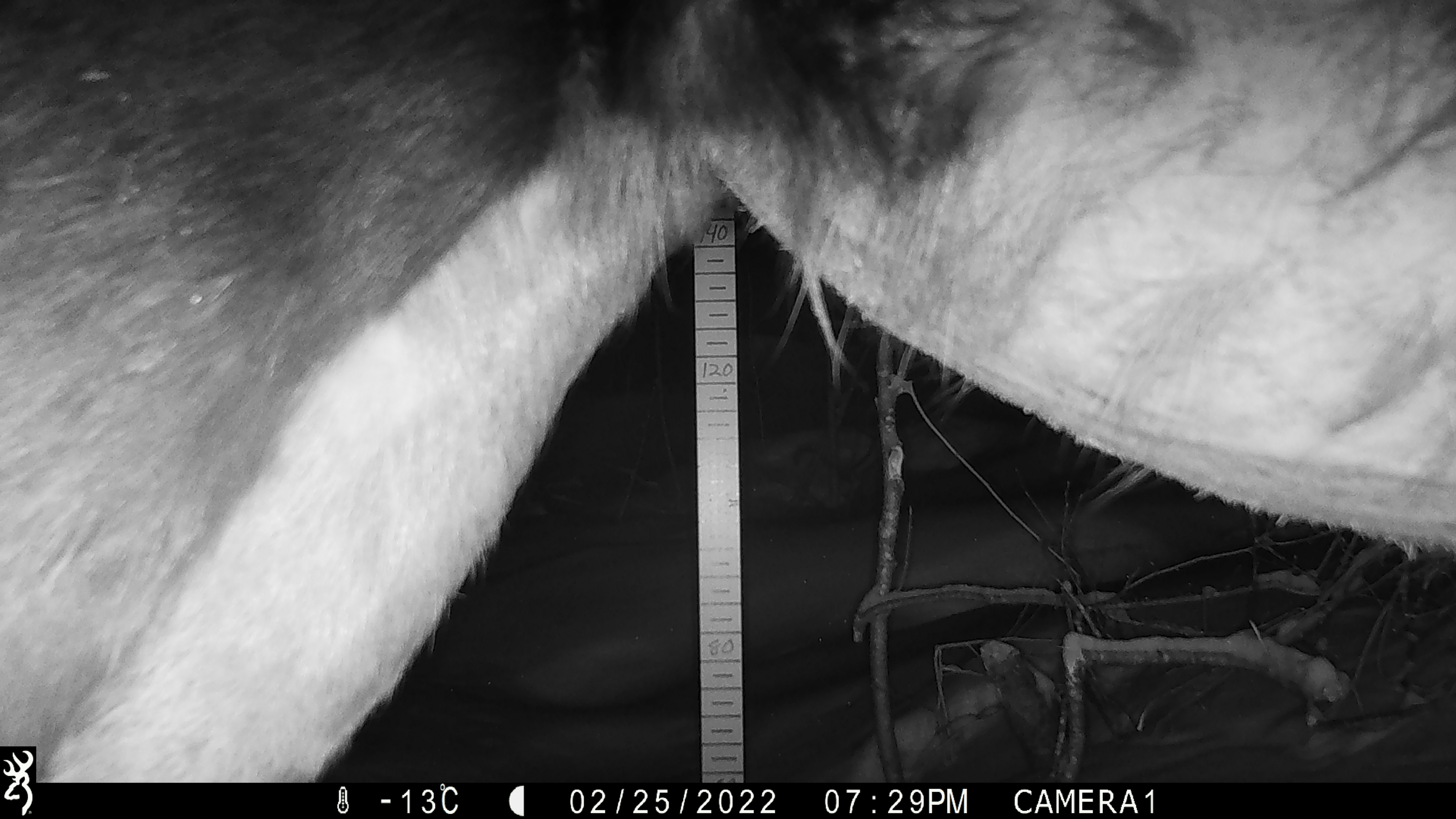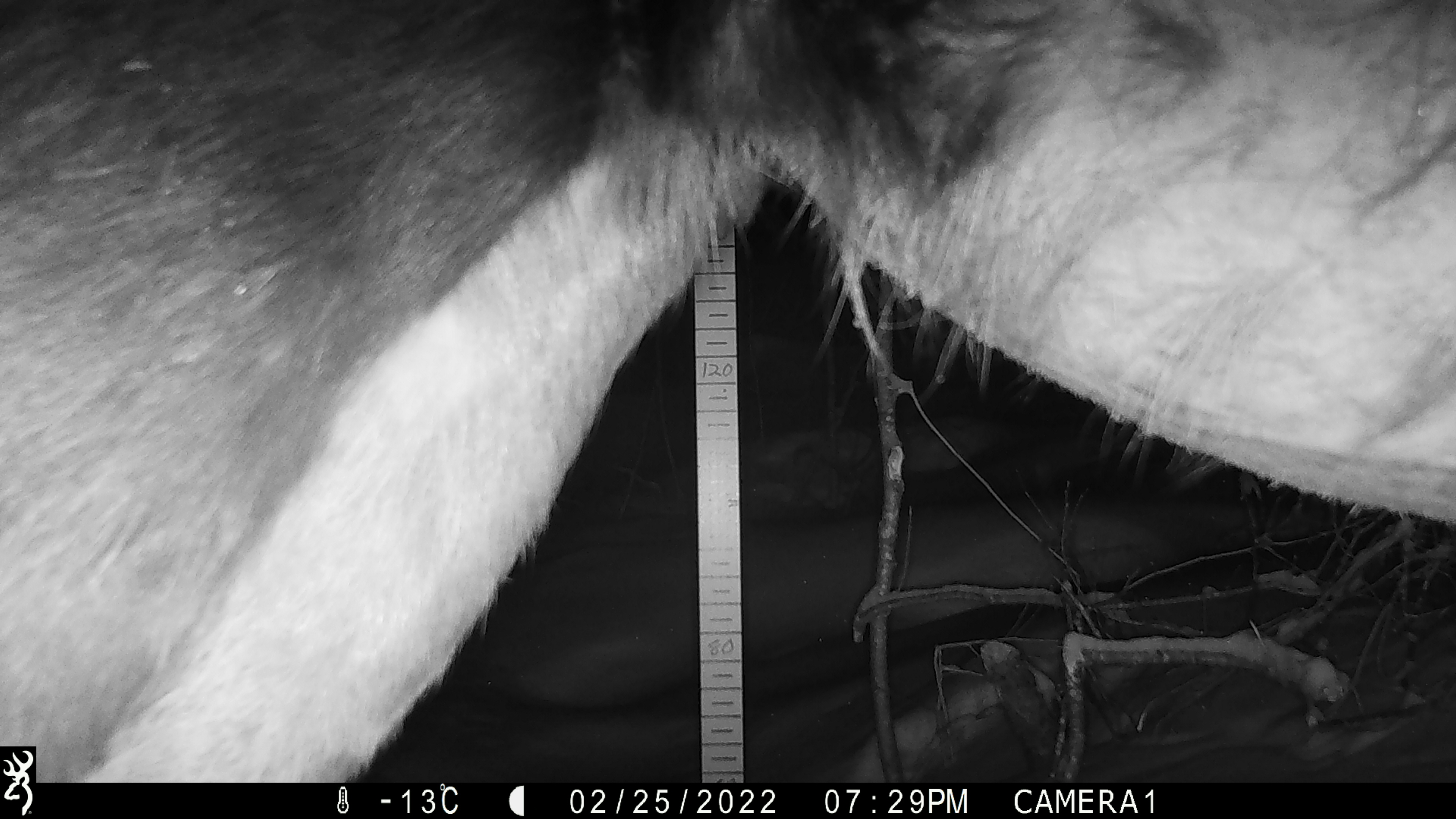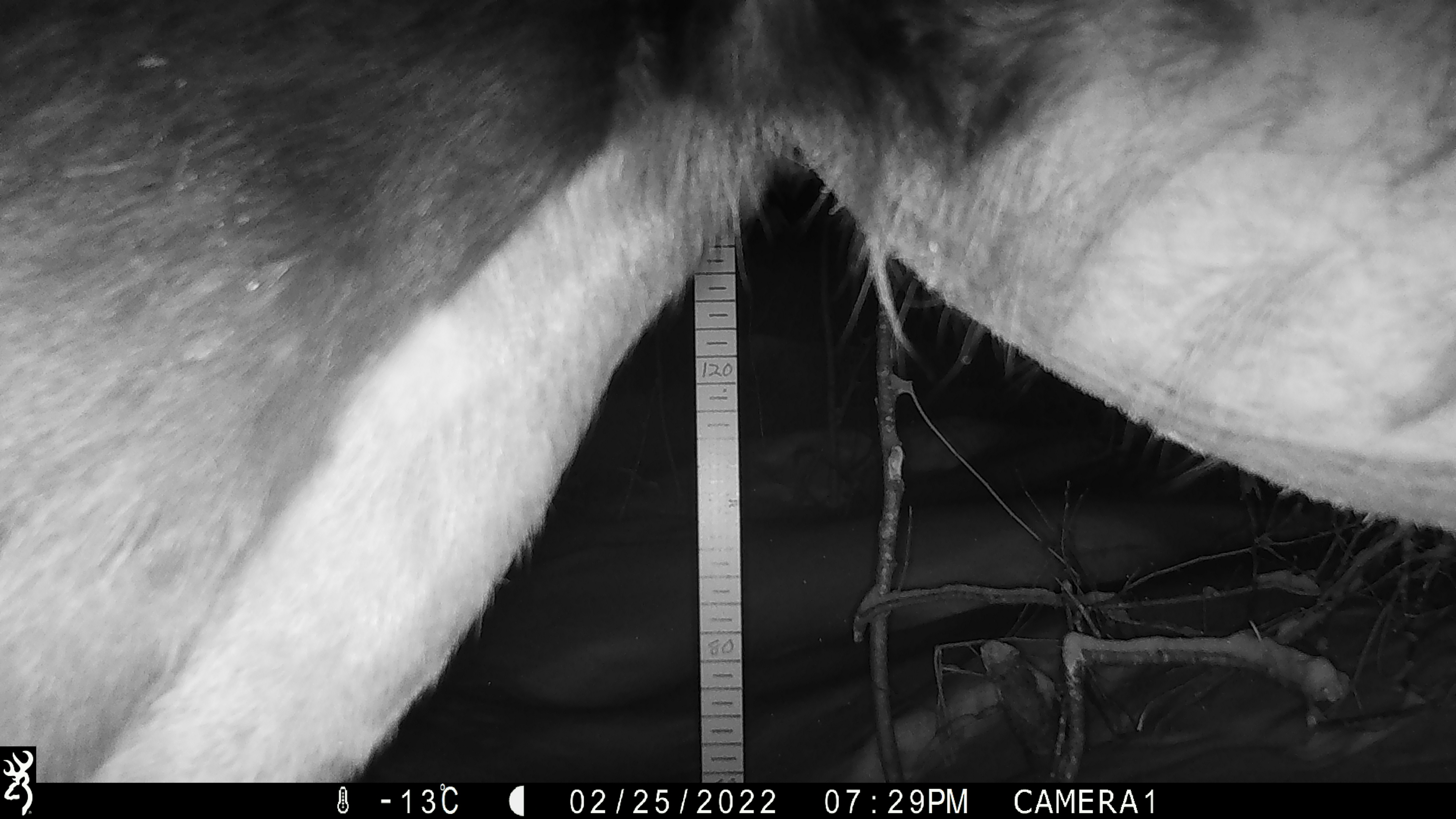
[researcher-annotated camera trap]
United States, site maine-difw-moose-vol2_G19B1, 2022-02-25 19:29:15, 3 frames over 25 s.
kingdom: Animalia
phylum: Chordata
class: Mammalia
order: Artiodactyla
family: Cervidae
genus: Alces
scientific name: Alces alces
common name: moose